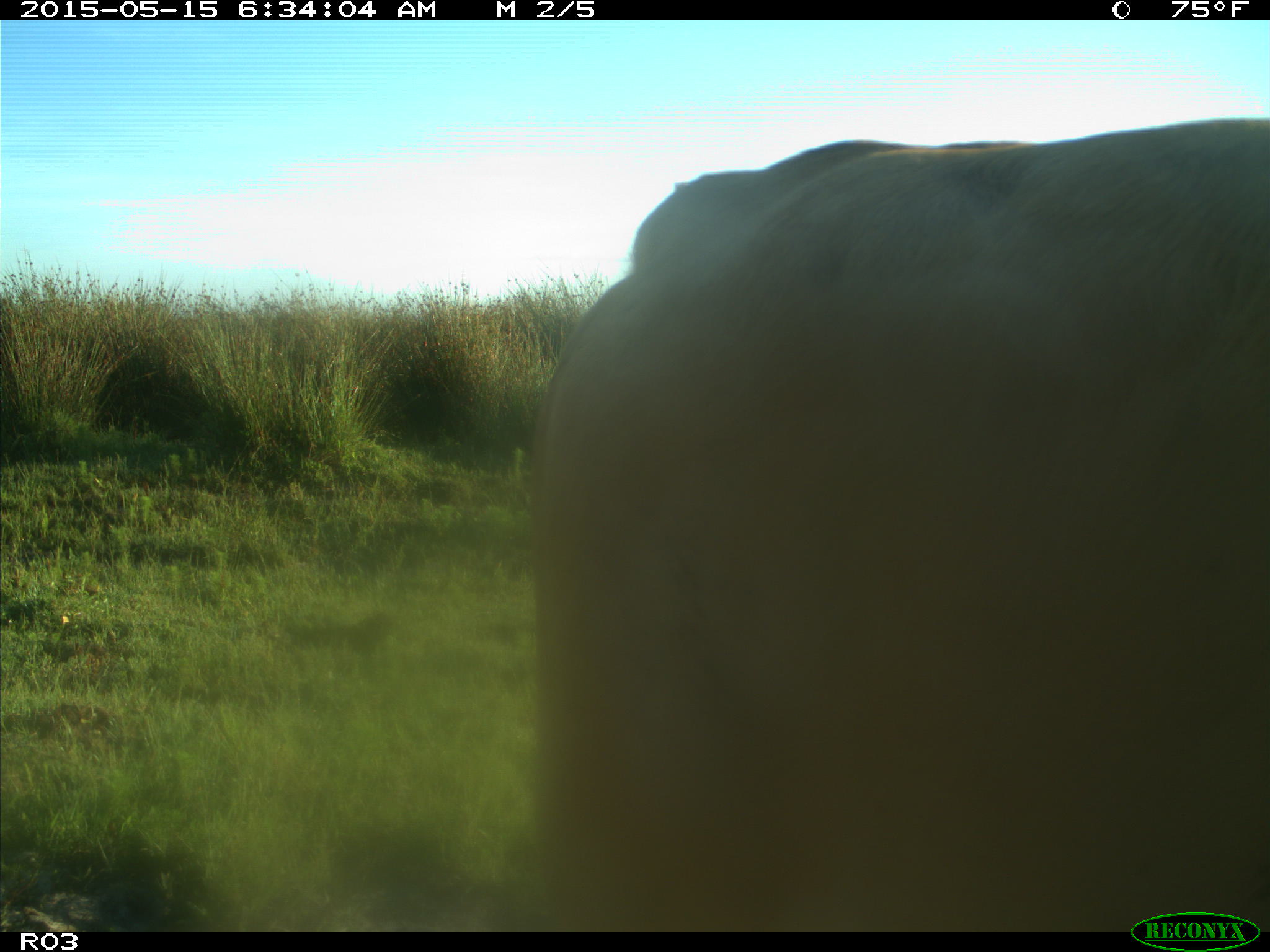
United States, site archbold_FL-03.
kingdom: Animalia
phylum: Chordata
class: Mammalia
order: Artiodactyla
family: Bovidae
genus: Bos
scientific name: Bos taurus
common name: domestic cow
Bos taurus (domestic cow).